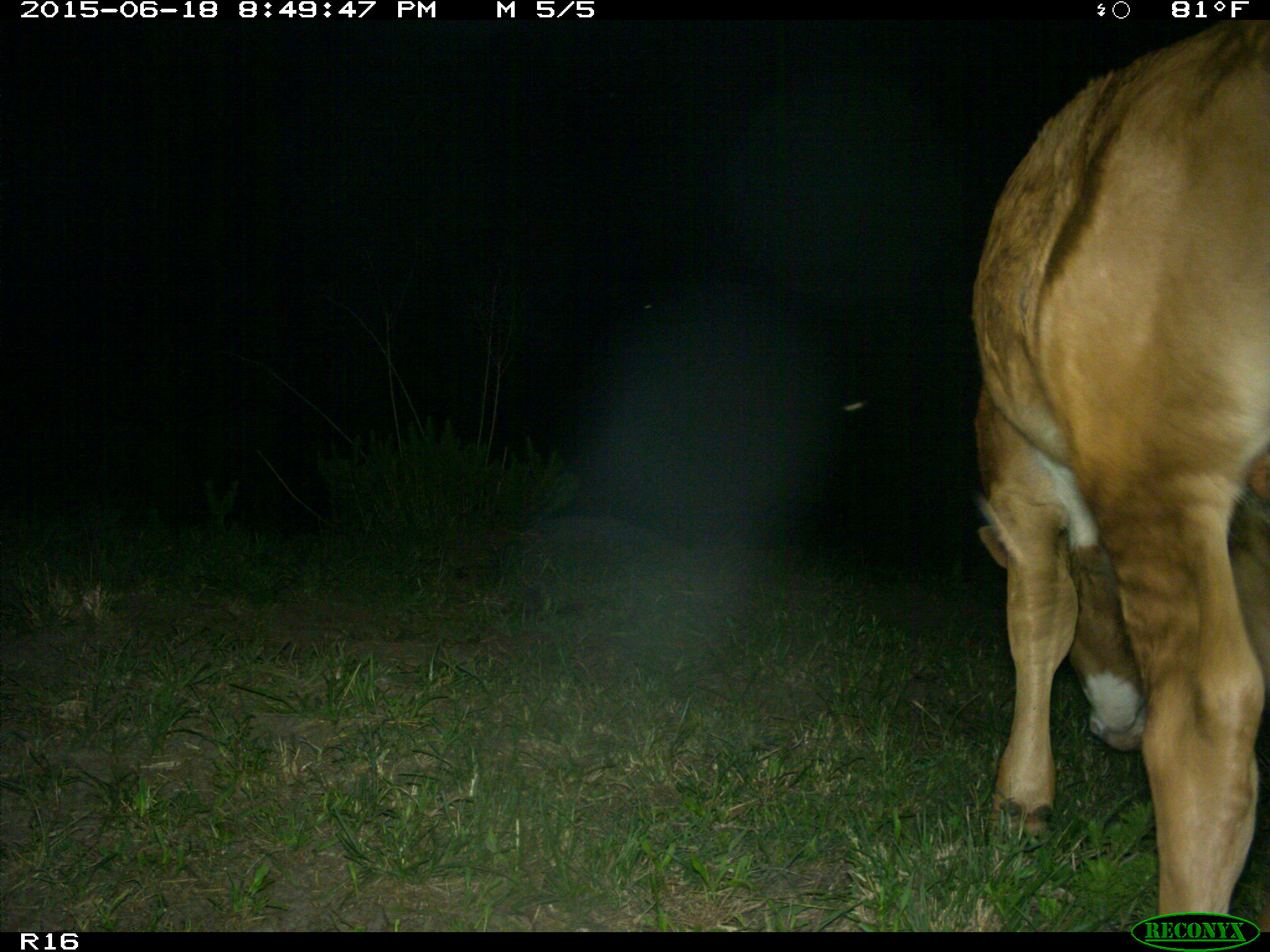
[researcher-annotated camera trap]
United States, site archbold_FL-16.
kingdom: Animalia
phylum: Chordata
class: Mammalia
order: Artiodactyla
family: Bovidae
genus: Bos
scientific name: Bos taurus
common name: domestic cow